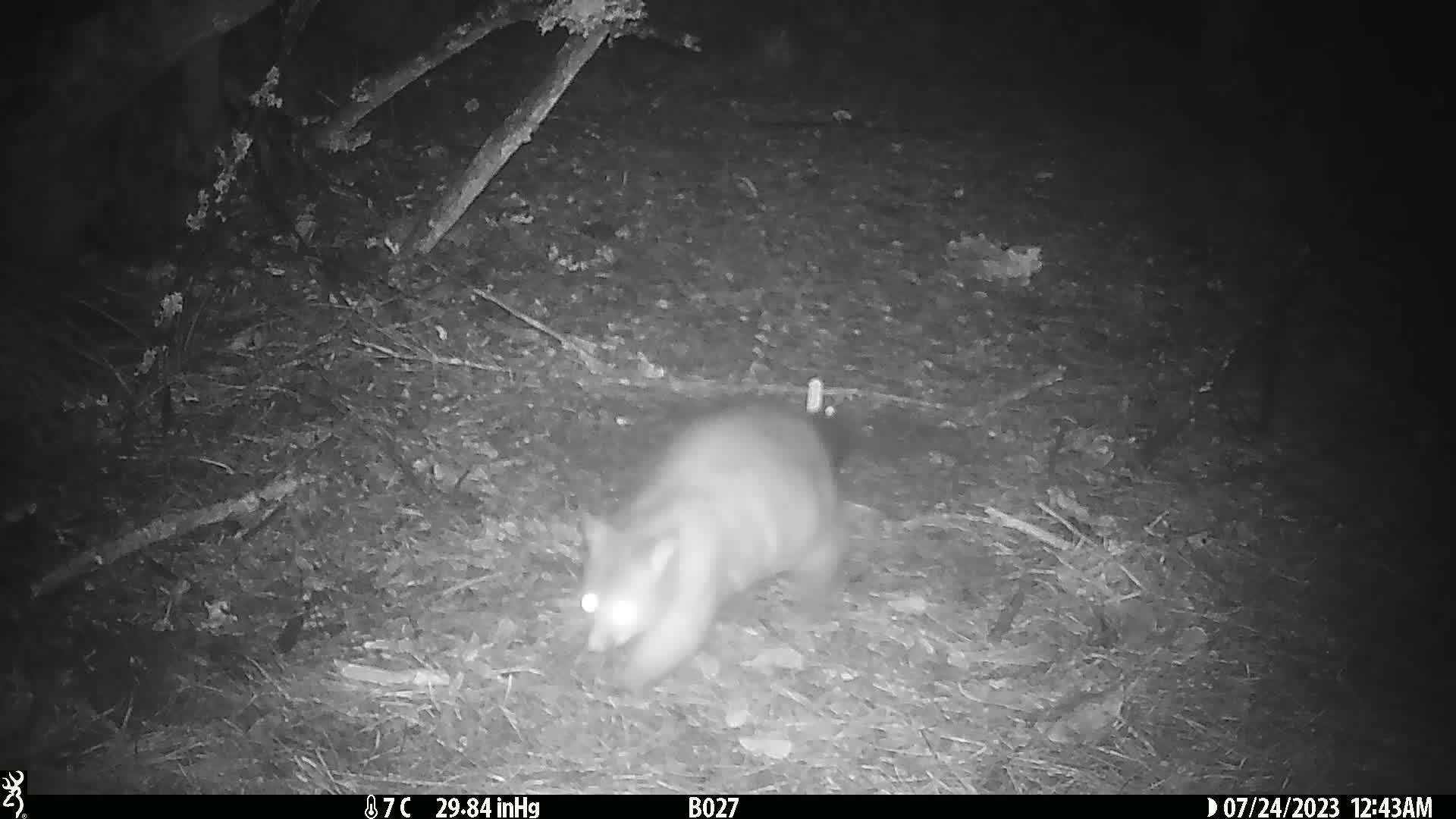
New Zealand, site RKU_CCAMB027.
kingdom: Animalia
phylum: Chordata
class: Mammalia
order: Diprotodontia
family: Phalangeridae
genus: Trichosurus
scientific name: Trichosurus vulpecula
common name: common brushtail possum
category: possum